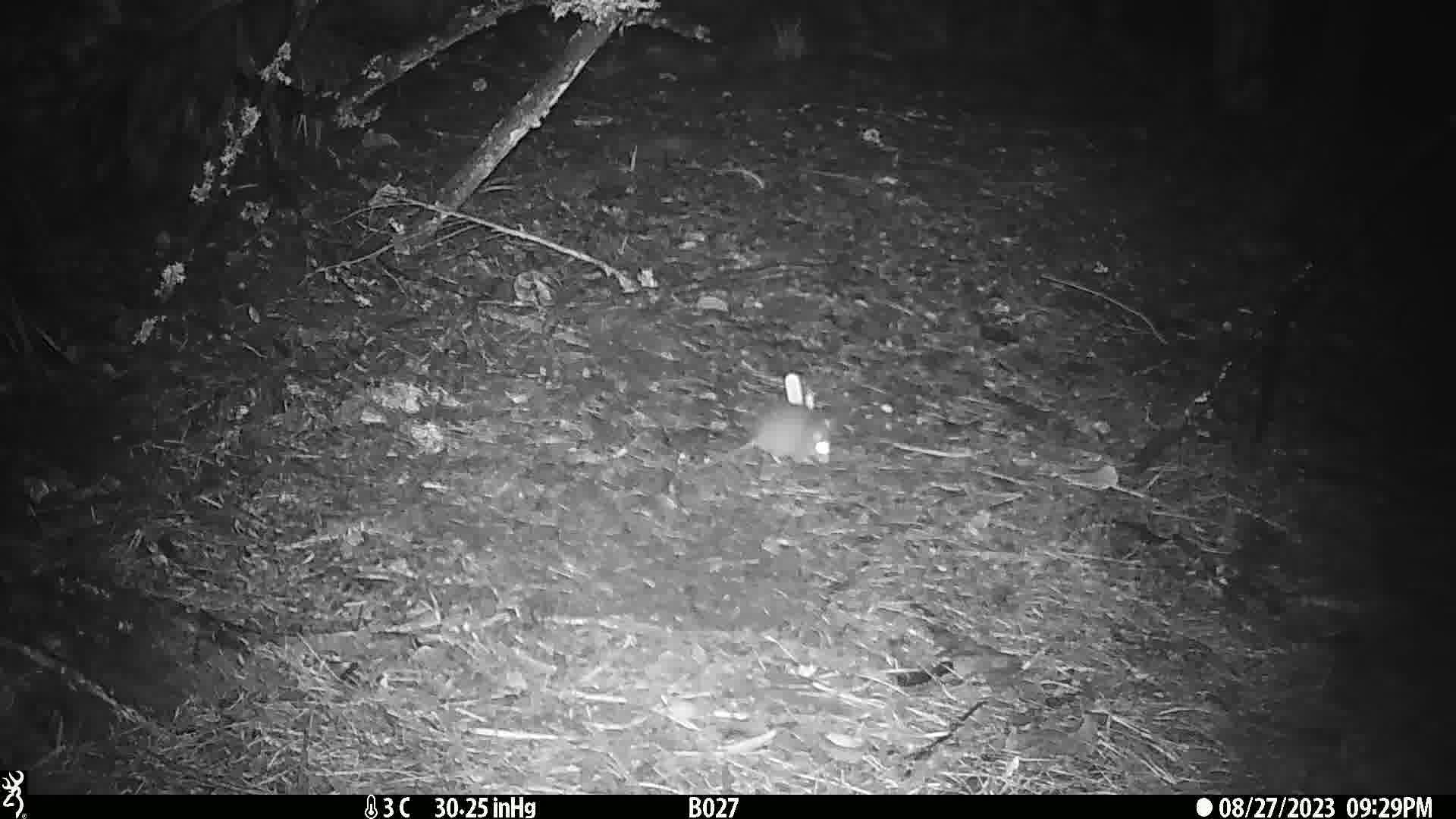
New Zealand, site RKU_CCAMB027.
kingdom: Animalia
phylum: Chordata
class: Mammalia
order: Rodentia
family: Muridae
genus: Rattus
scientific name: Rattus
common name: rat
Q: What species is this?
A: Rat (Rattus).